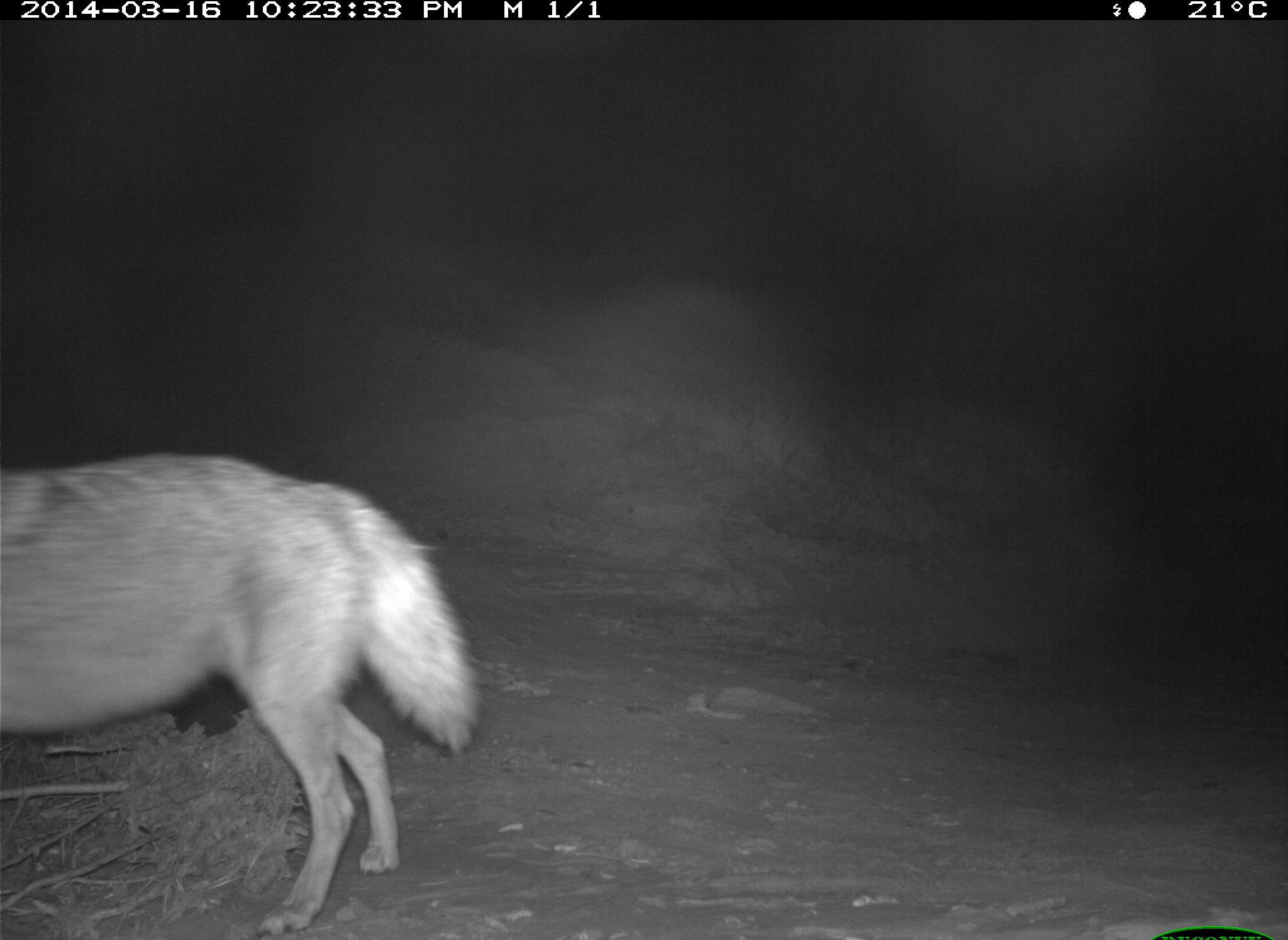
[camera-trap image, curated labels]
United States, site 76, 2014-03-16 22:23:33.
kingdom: Animalia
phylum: Chordata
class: Mammalia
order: Carnivora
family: Canidae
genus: Canis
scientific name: Canis latrans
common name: coyote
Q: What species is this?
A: Coyote (Canis latrans).